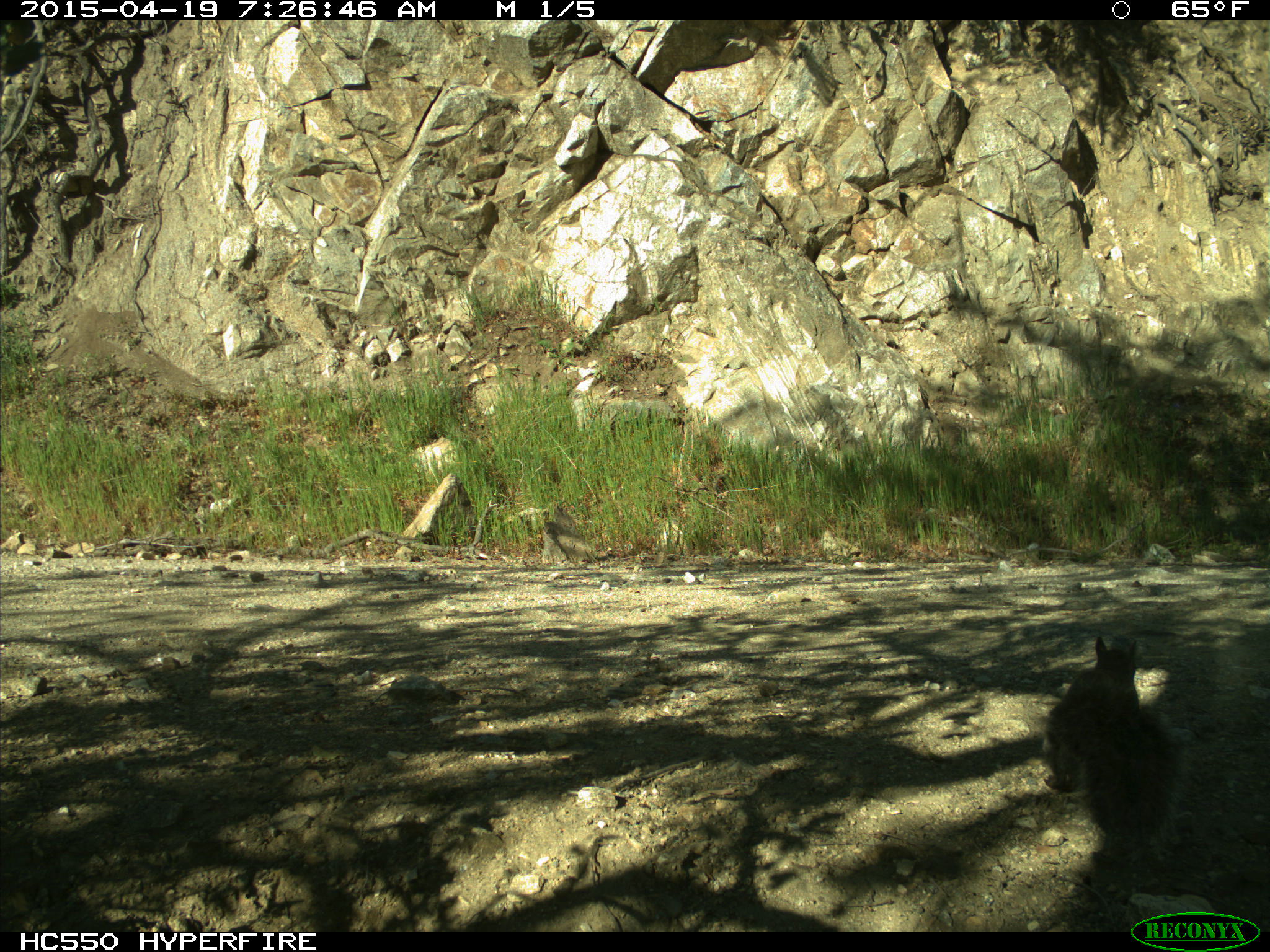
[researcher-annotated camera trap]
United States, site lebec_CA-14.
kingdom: Animalia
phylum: Chordata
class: Mammalia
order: Rodentia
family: Sciuridae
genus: Sciurus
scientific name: Sciurus carolinensis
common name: eastern gray squirrel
Sciurus carolinensis (eastern gray squirrel).